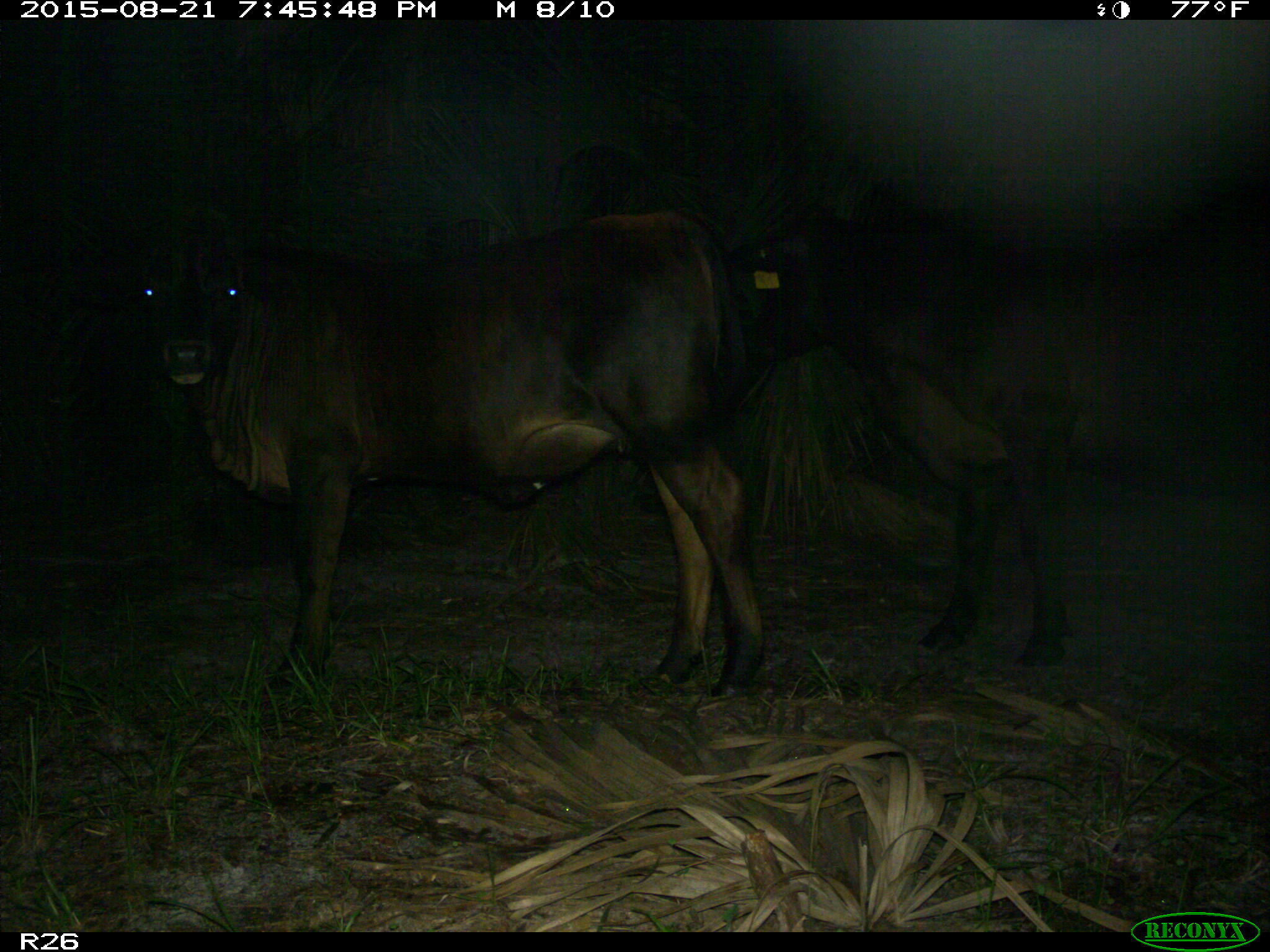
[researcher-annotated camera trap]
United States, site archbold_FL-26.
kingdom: Animalia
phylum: Chordata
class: Mammalia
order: Artiodactyla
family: Bovidae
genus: Bos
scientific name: Bos taurus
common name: domestic cow